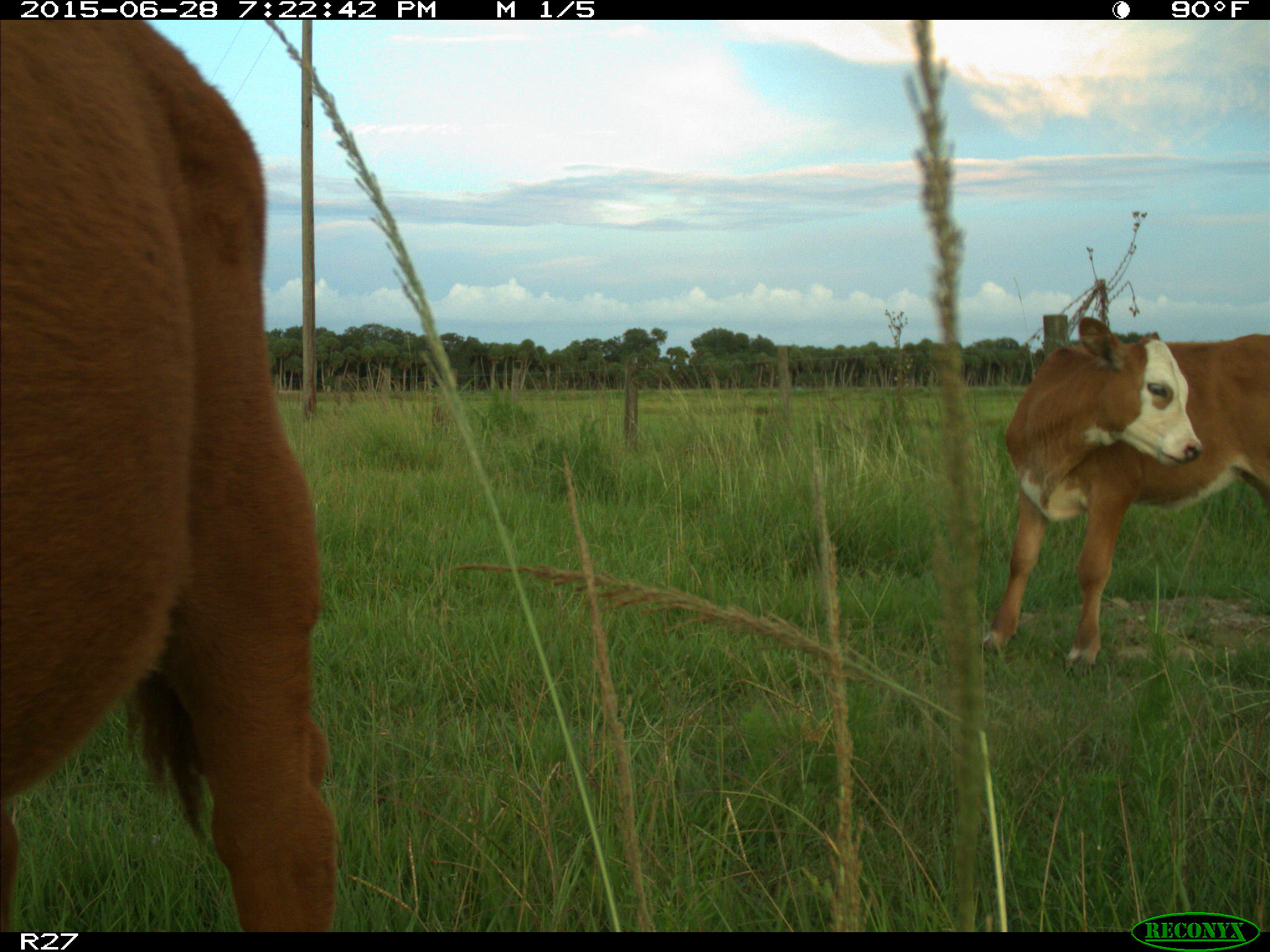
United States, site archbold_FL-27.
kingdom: Animalia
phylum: Chordata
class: Mammalia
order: Artiodactyla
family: Bovidae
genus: Bos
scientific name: Bos taurus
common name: domestic cow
Bos taurus (domestic cow).